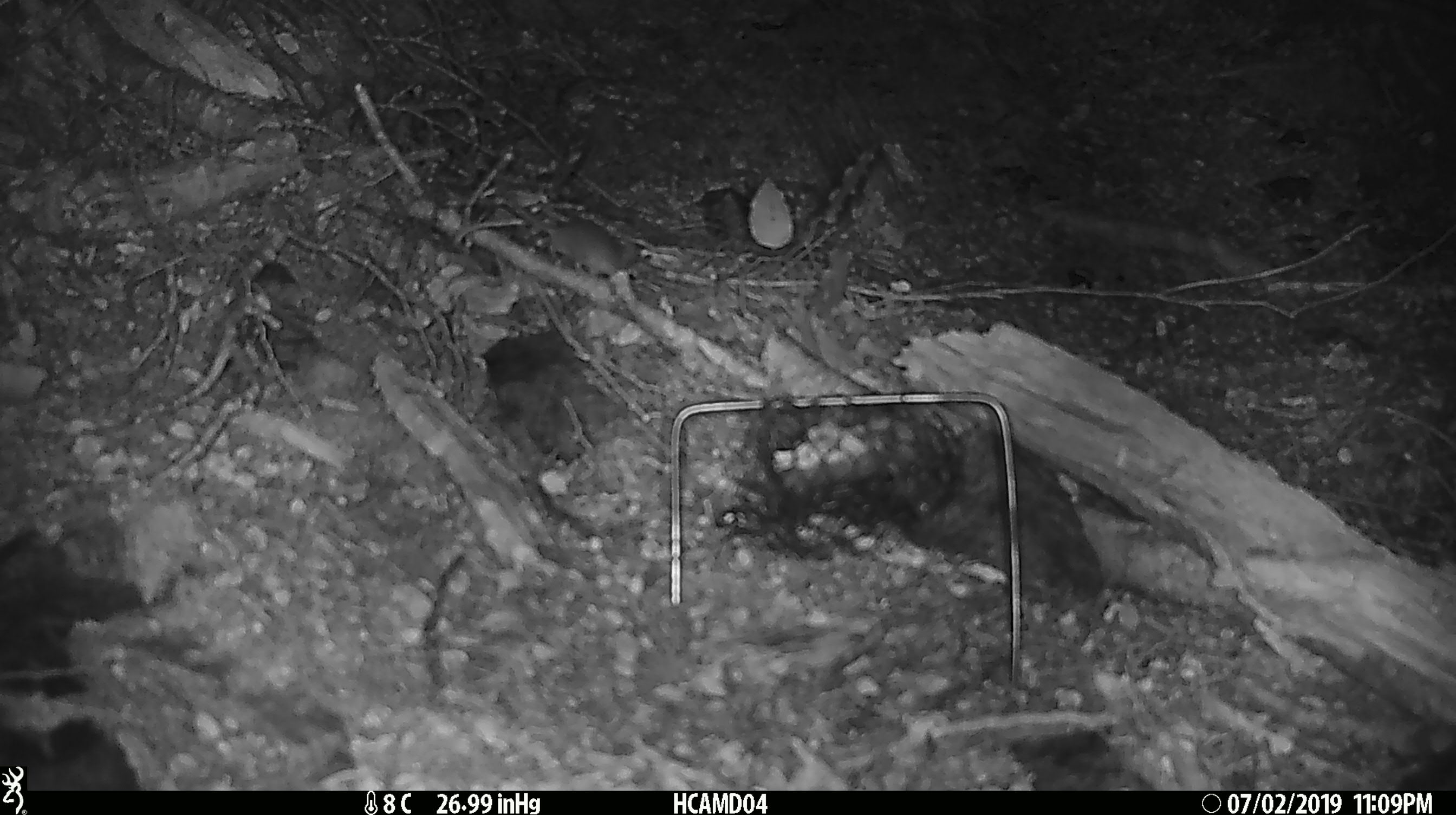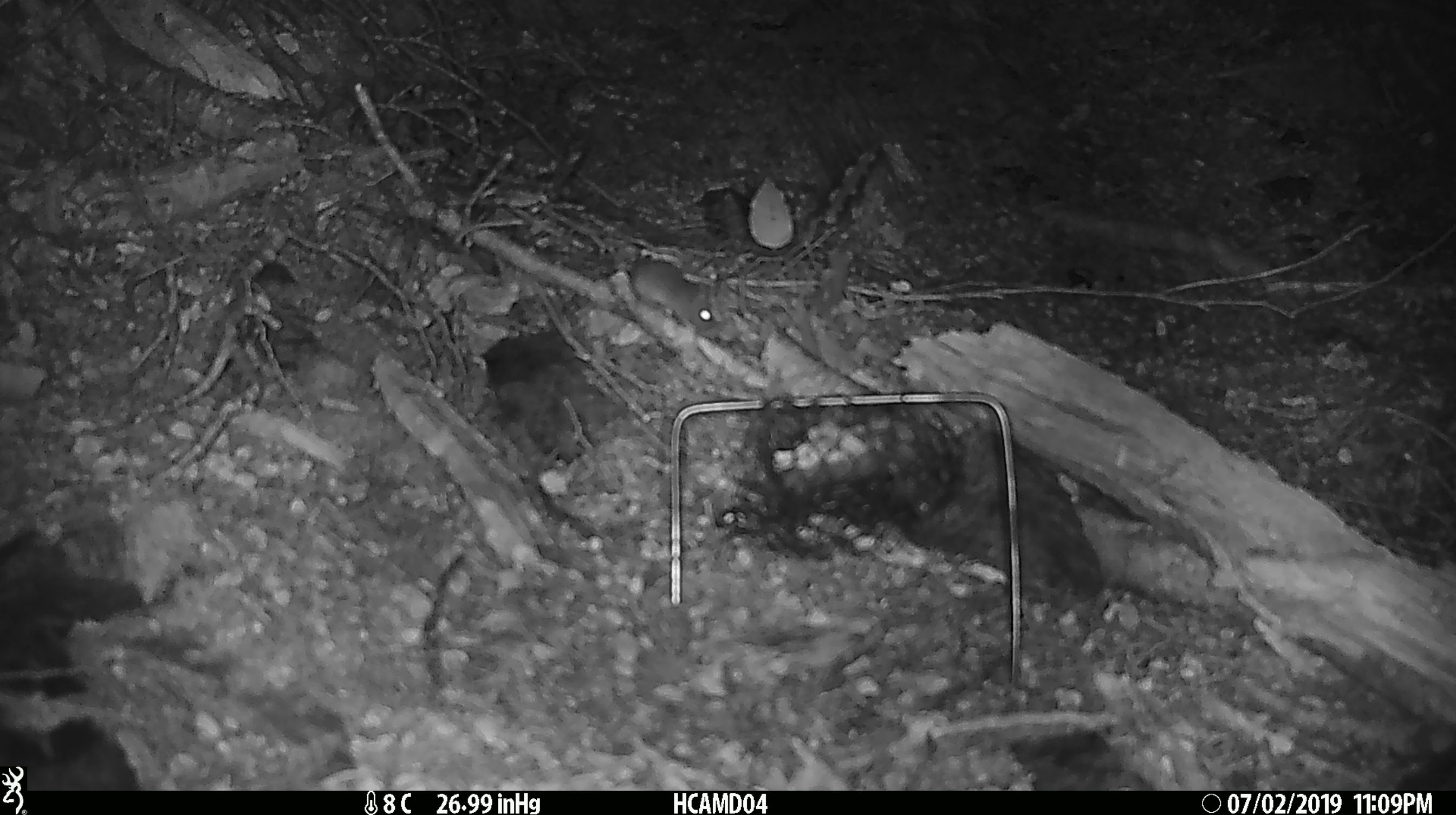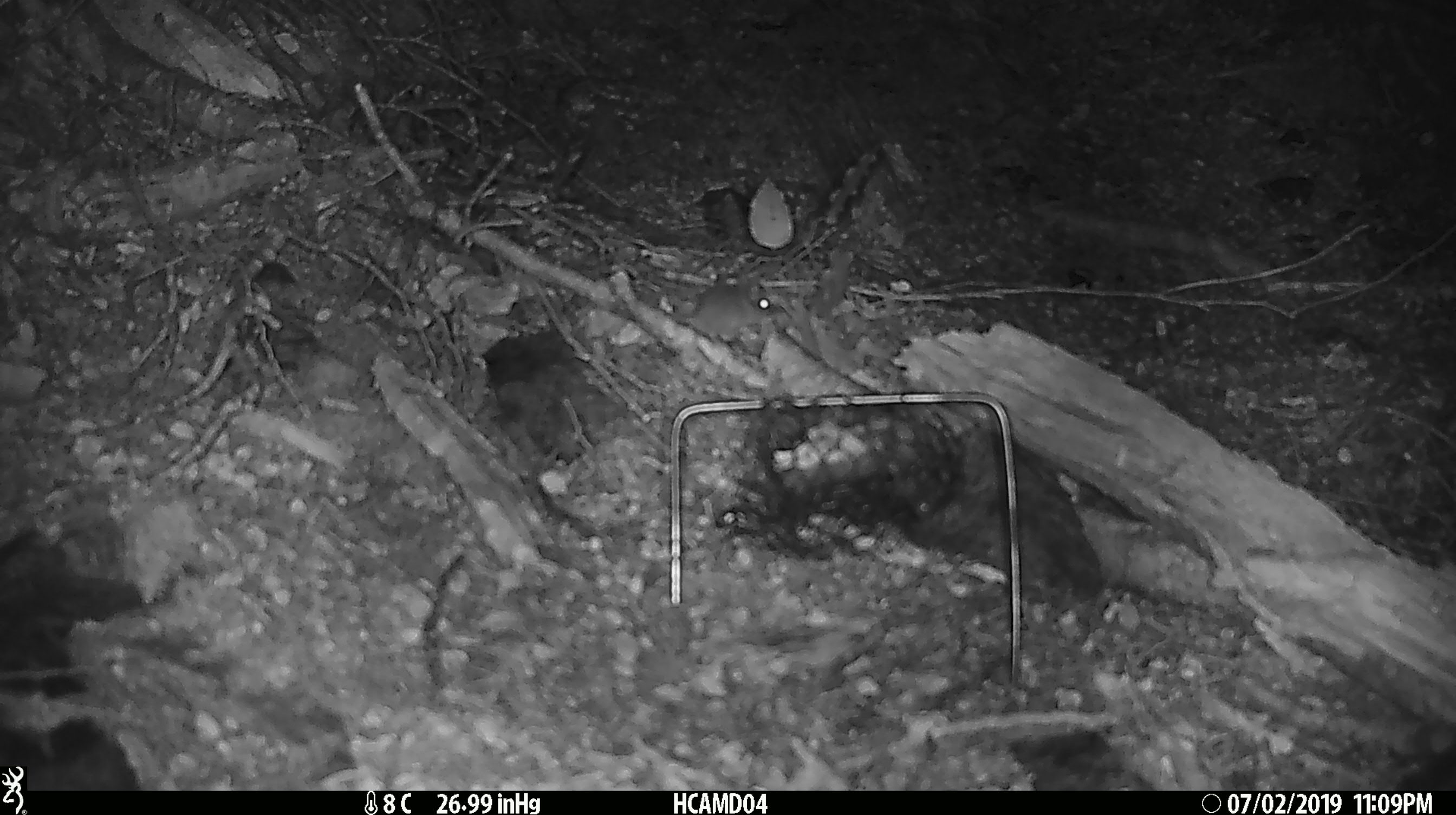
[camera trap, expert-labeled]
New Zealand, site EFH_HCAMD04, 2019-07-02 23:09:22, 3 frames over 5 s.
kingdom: Animalia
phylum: Chordata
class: Mammalia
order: Rodentia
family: Muridae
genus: Mus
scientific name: Mus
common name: mouse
Mouse (Mus).